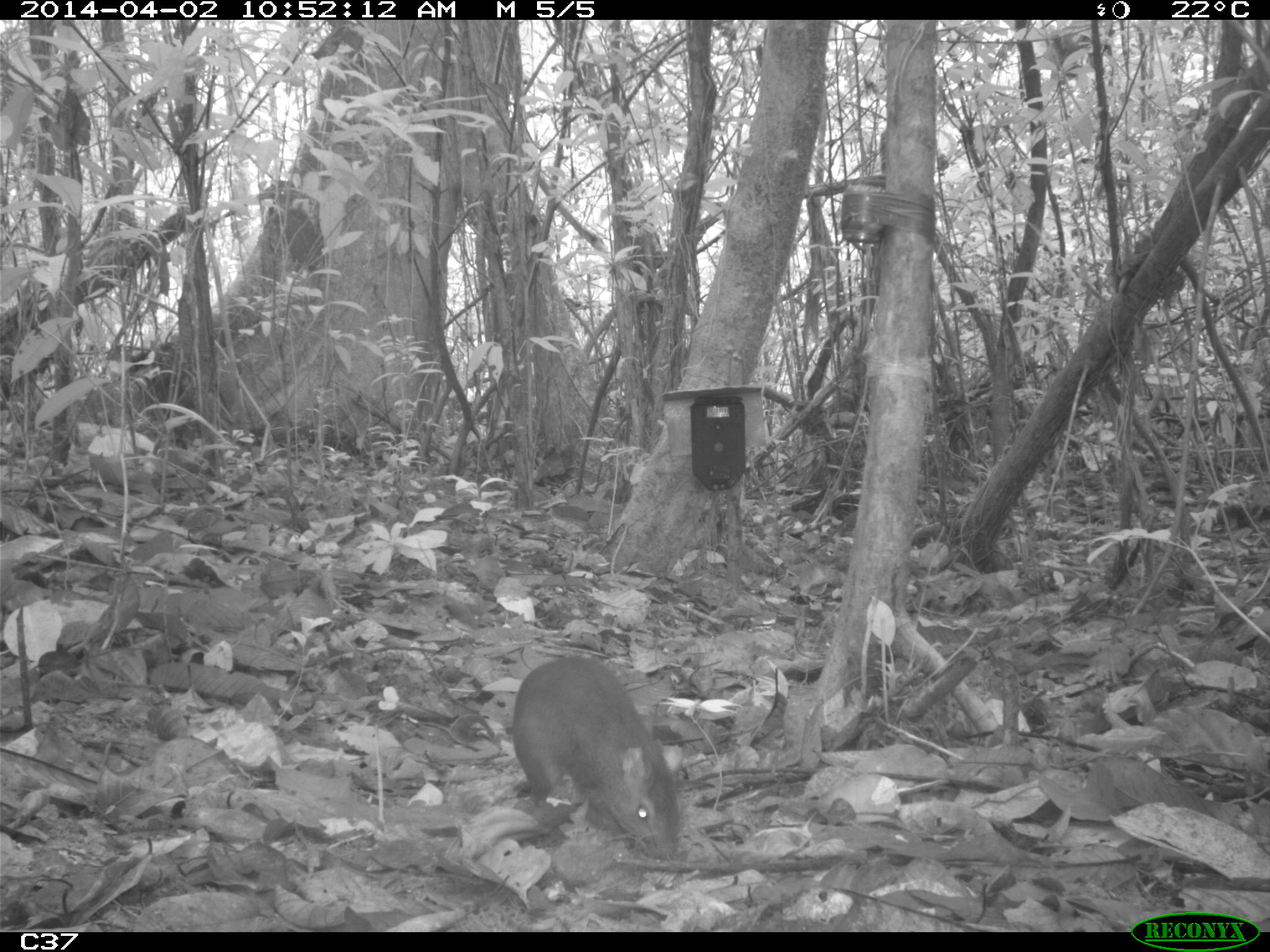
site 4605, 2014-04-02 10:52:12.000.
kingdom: Animalia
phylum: Chordata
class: Mammalia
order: Rodentia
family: Dasyproctidae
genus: Myoprocta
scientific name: Myoprocta pratti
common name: green acouchi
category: myoprocta pratii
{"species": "myoprocta pratii (green acouchi) (Myoprocta pratti)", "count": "1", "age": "adult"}